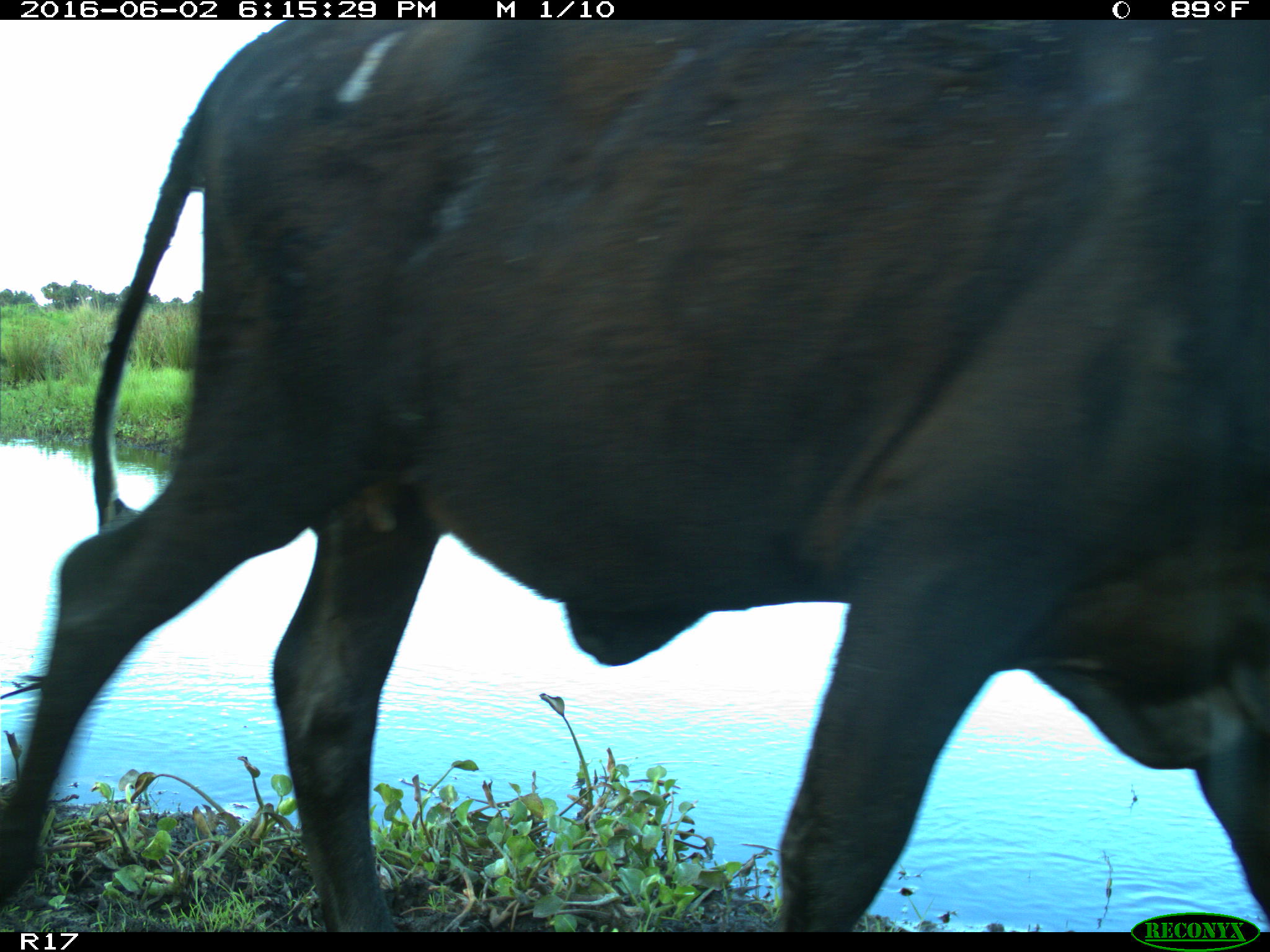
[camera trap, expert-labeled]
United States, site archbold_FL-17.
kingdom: Animalia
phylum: Chordata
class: Mammalia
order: Artiodactyla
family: Bovidae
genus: Bos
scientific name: Bos taurus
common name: domestic cow